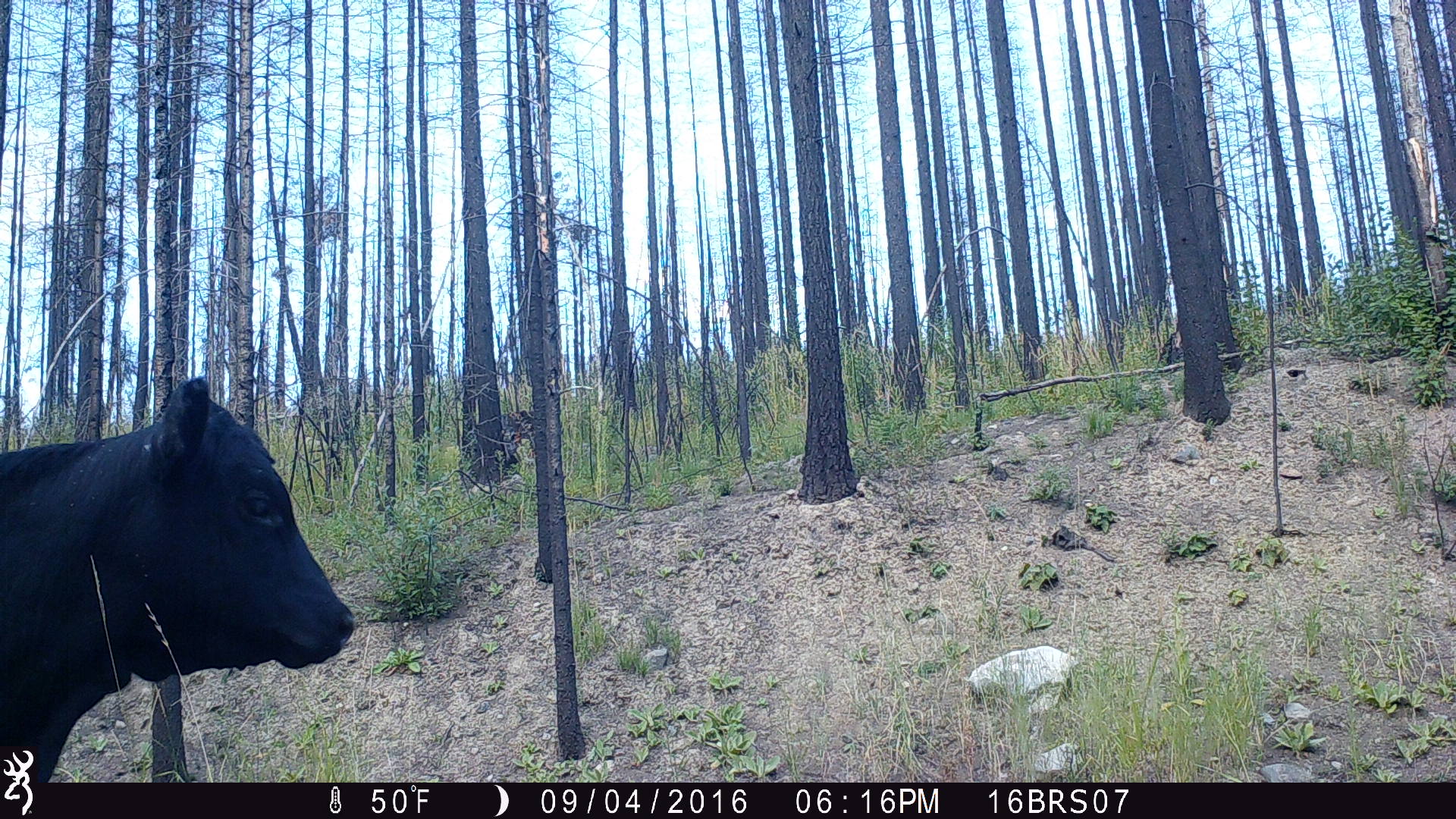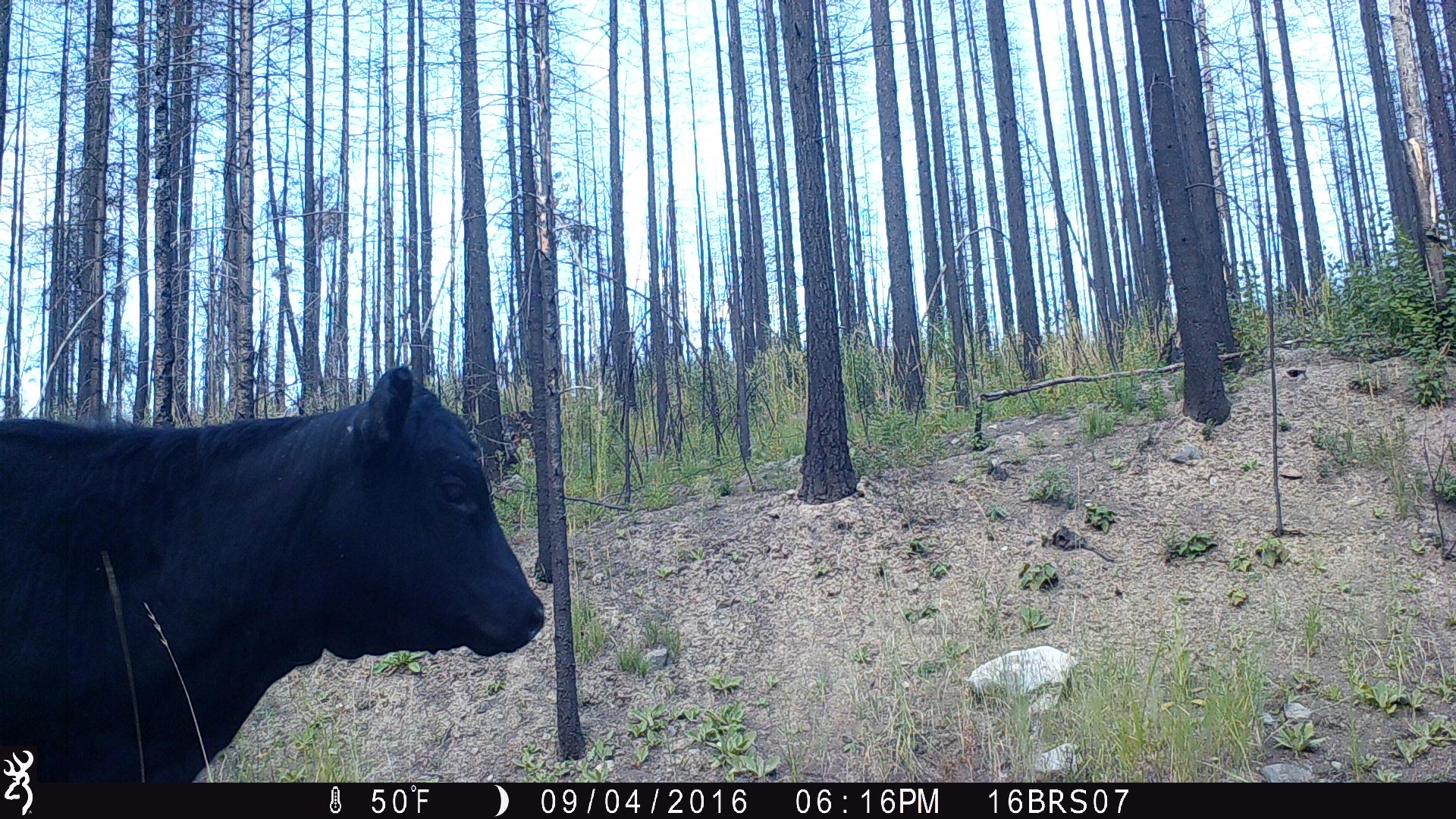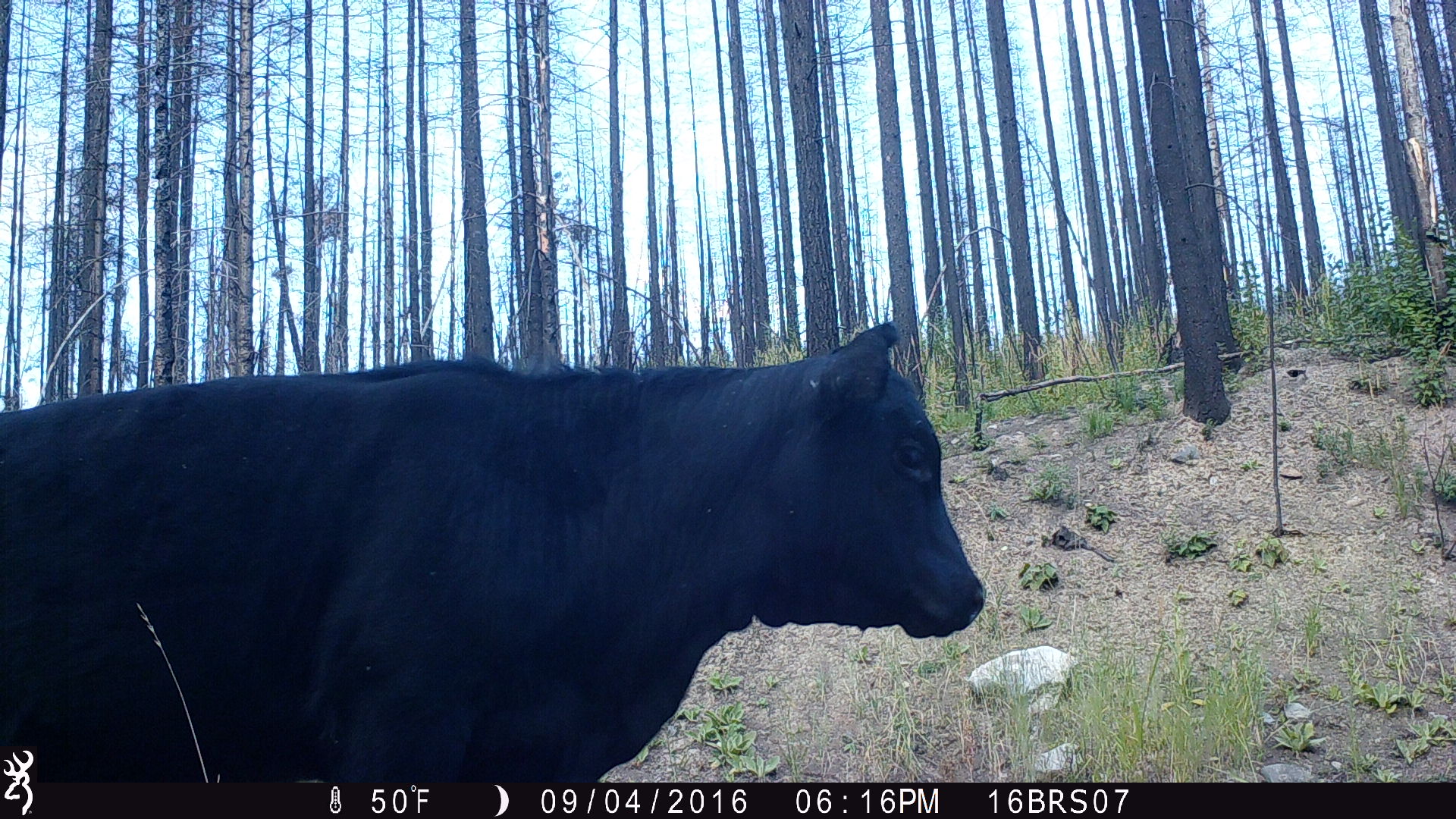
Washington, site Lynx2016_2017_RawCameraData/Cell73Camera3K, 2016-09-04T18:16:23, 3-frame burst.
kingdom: Animalia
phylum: Chordata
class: Mammalia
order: Artiodactyla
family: Bovidae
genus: Bos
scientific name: Bos taurus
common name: domestic cattle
Domestic cattle (Bos taurus). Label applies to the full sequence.